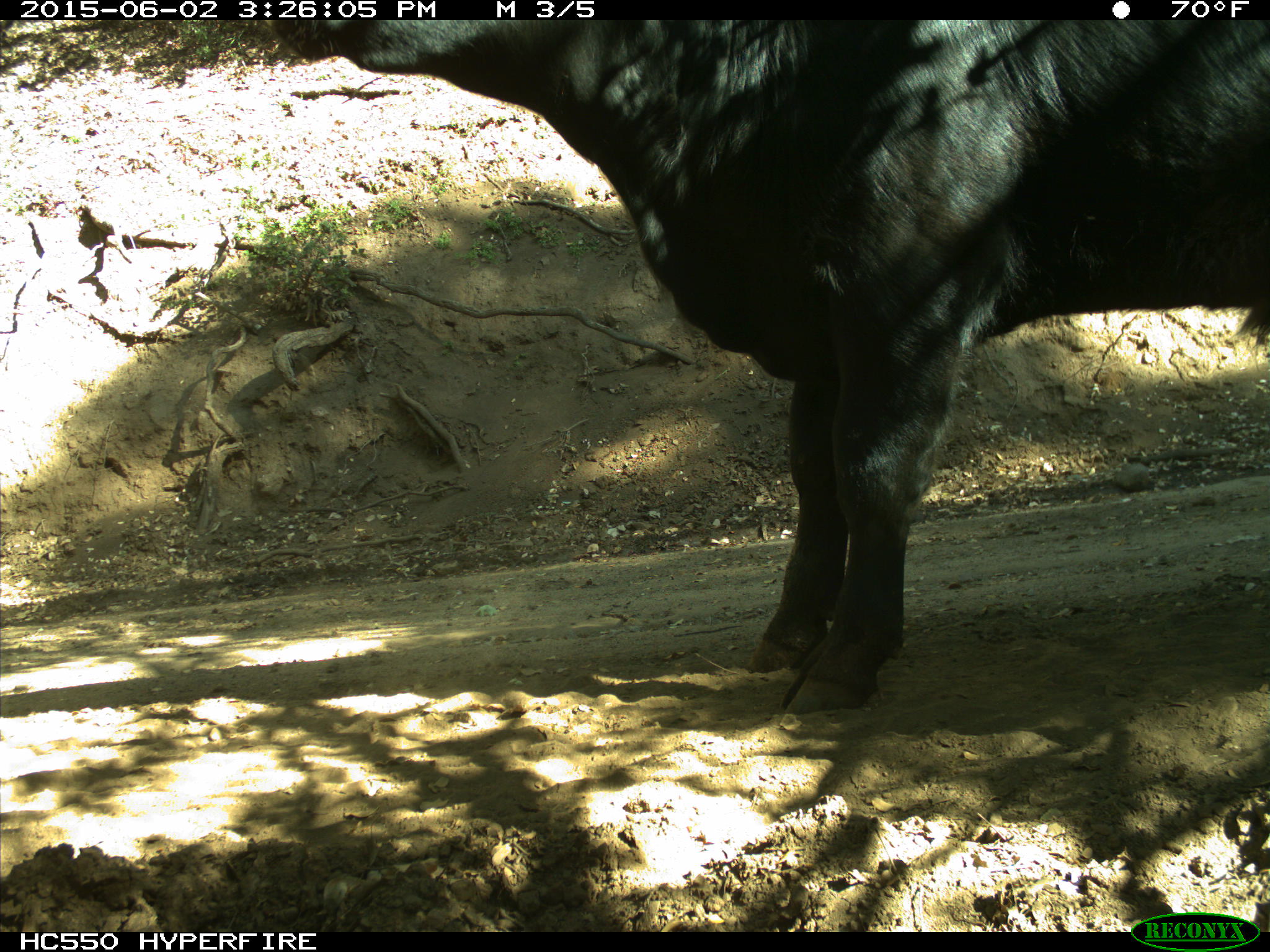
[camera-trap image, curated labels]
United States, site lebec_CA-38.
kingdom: Animalia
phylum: Chordata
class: Mammalia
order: Artiodactyla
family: Bovidae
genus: Bos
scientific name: Bos taurus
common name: domestic cow